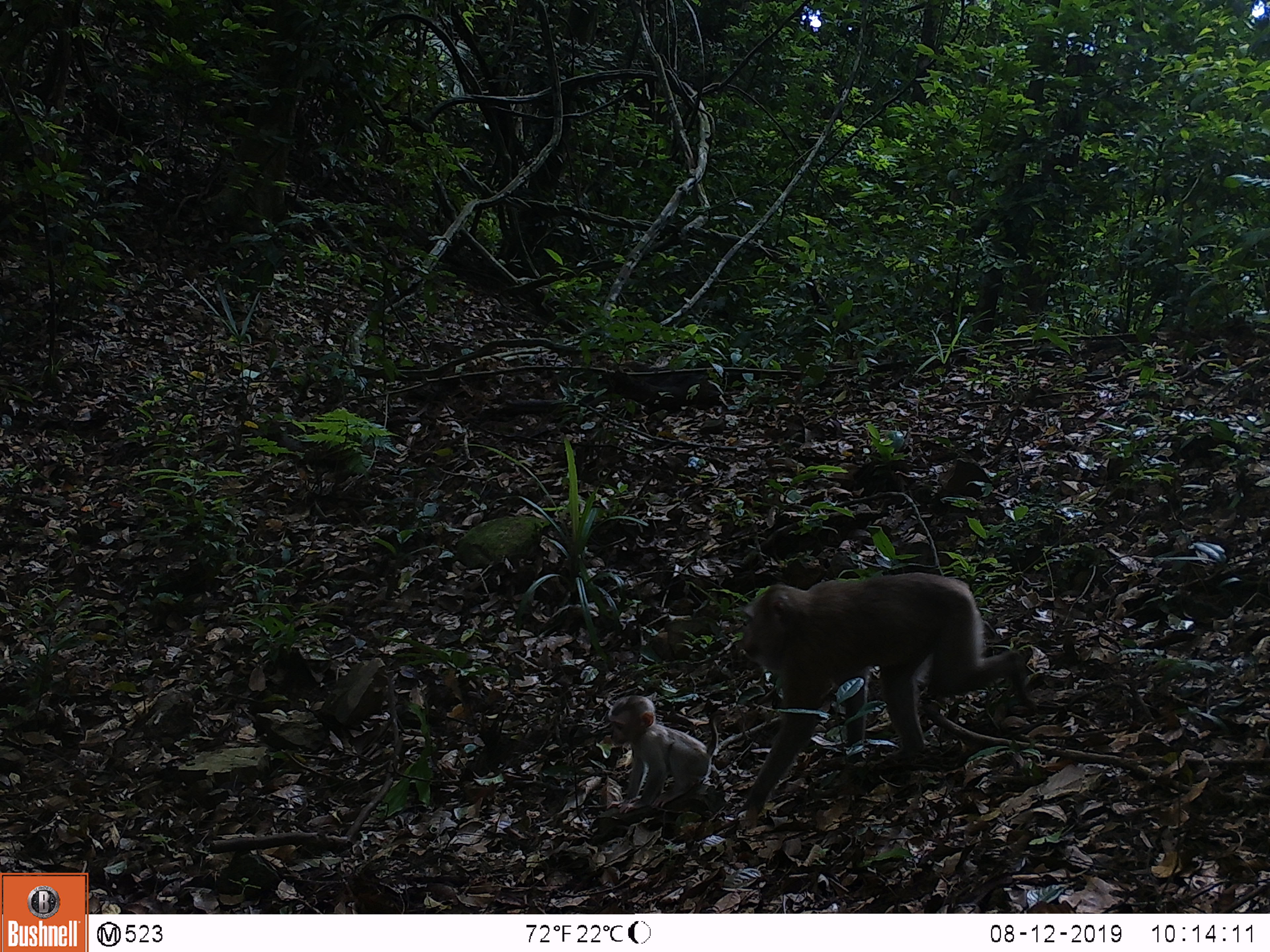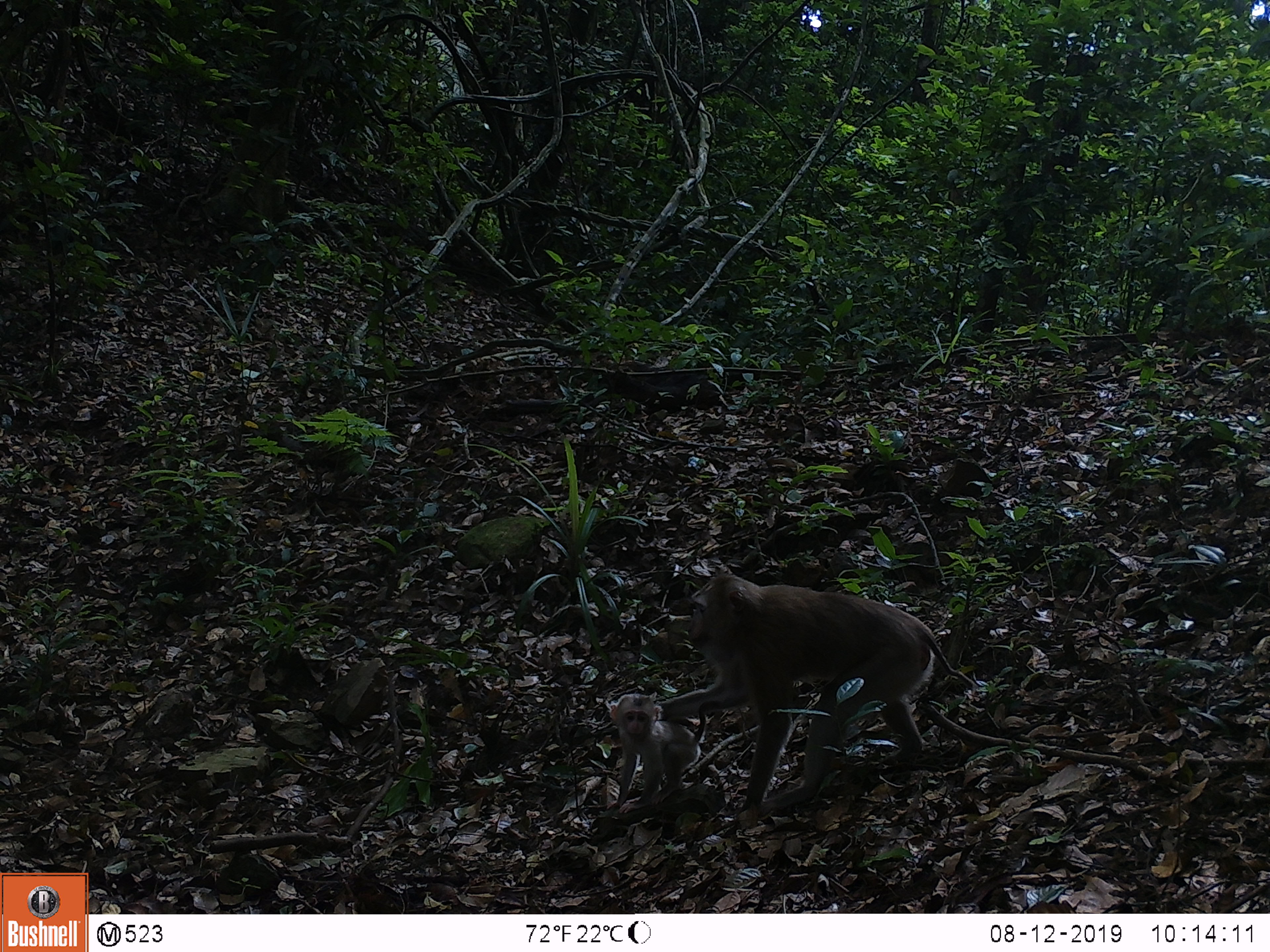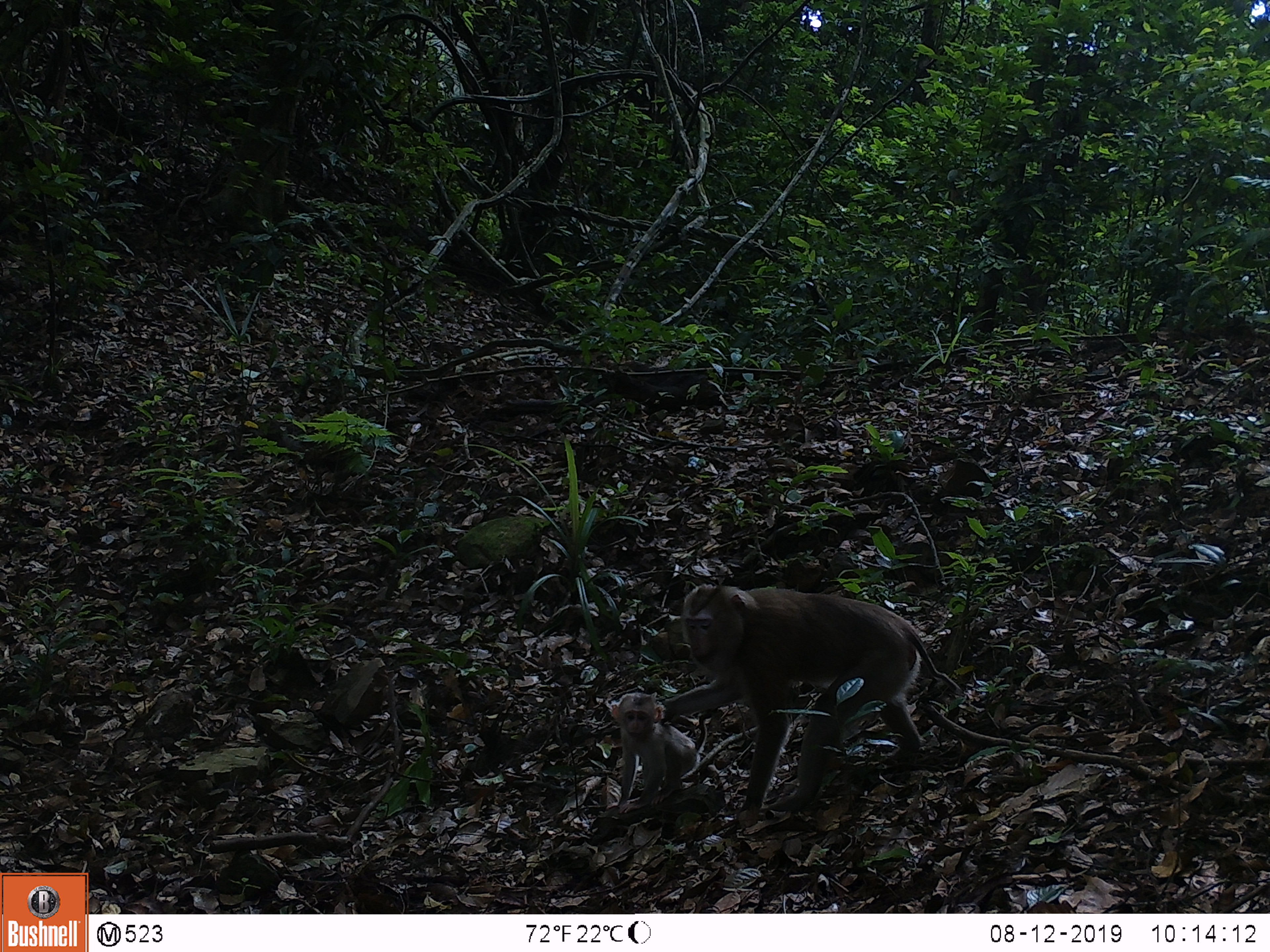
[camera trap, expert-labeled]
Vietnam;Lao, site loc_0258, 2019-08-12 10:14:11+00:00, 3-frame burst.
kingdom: Animalia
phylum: Chordata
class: Mammalia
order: Primates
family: Cercopithecidae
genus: Macaca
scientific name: Macaca nemestrina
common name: pig-tailed macaque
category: pig tailed macaque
Pig tailed macaque (pig-tailed macaque) (Macaca nemestrina). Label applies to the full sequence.